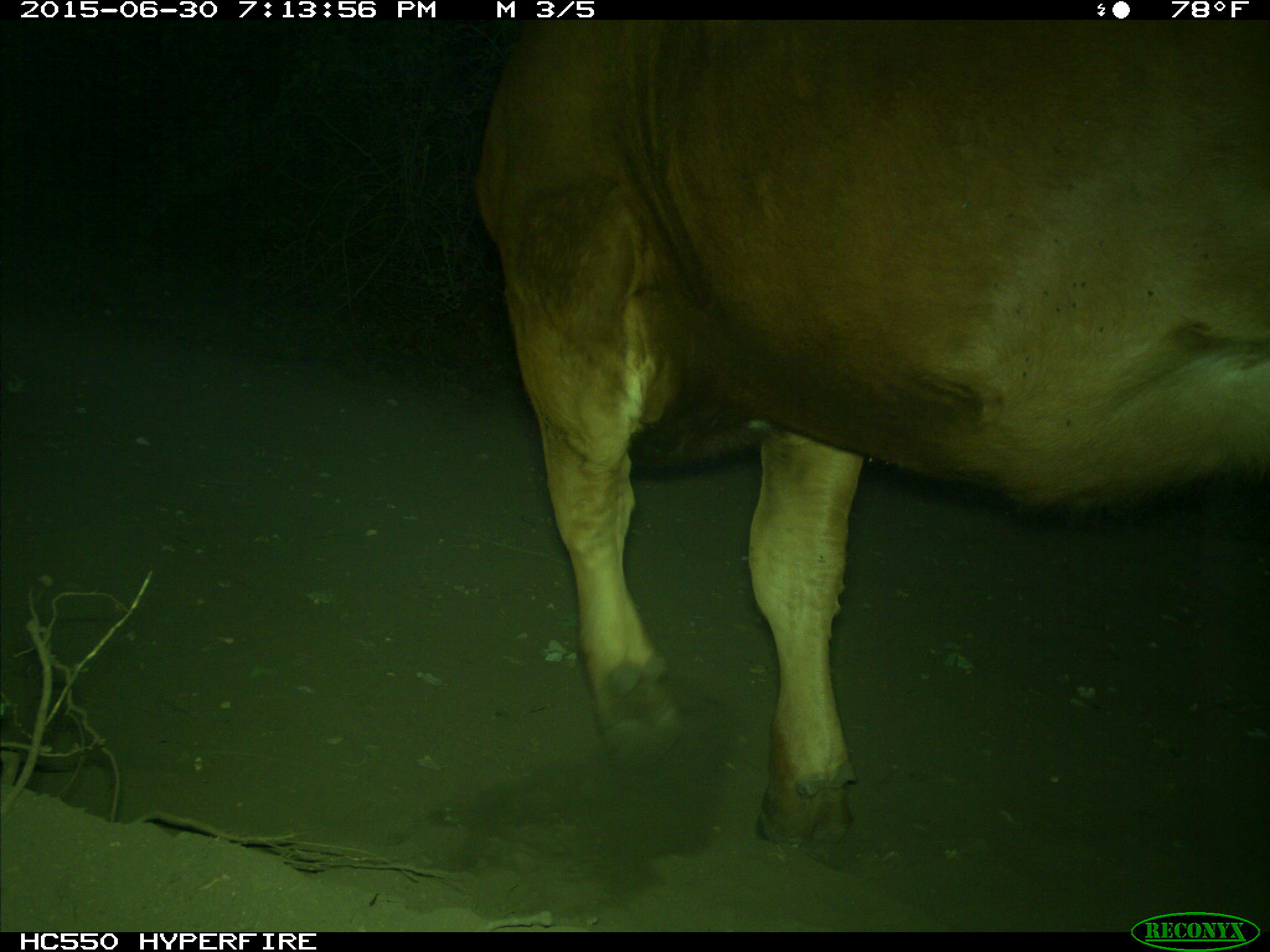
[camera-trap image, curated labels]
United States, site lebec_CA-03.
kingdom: Animalia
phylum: Chordata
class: Mammalia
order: Artiodactyla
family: Bovidae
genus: Bos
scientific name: Bos taurus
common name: domestic cow